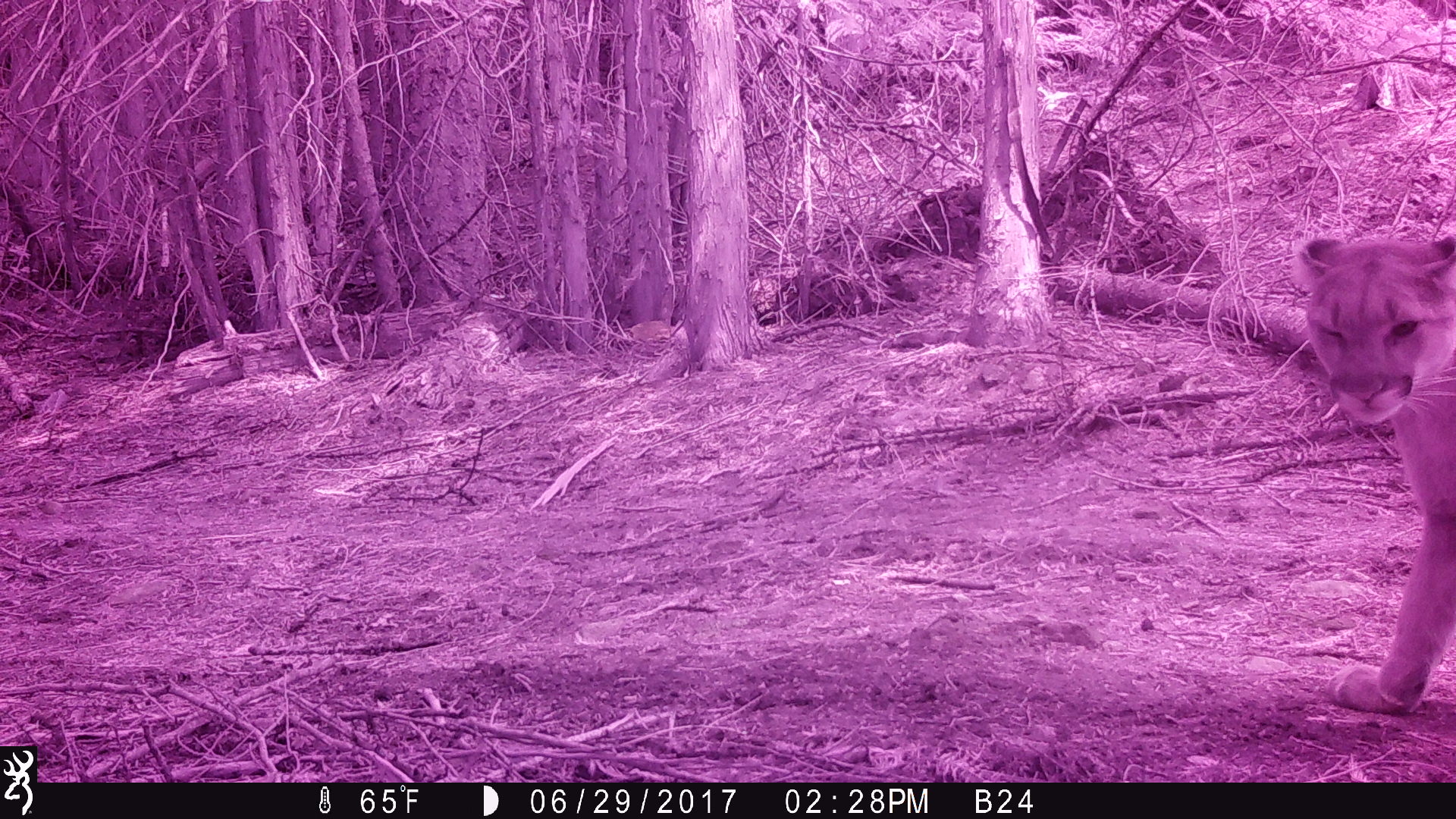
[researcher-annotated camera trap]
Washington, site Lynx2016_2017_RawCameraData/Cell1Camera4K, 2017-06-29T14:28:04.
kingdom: Animalia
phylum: Chordata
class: Mammalia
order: Carnivora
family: Felidae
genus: Puma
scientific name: Puma concolor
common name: mountain lion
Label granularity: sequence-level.